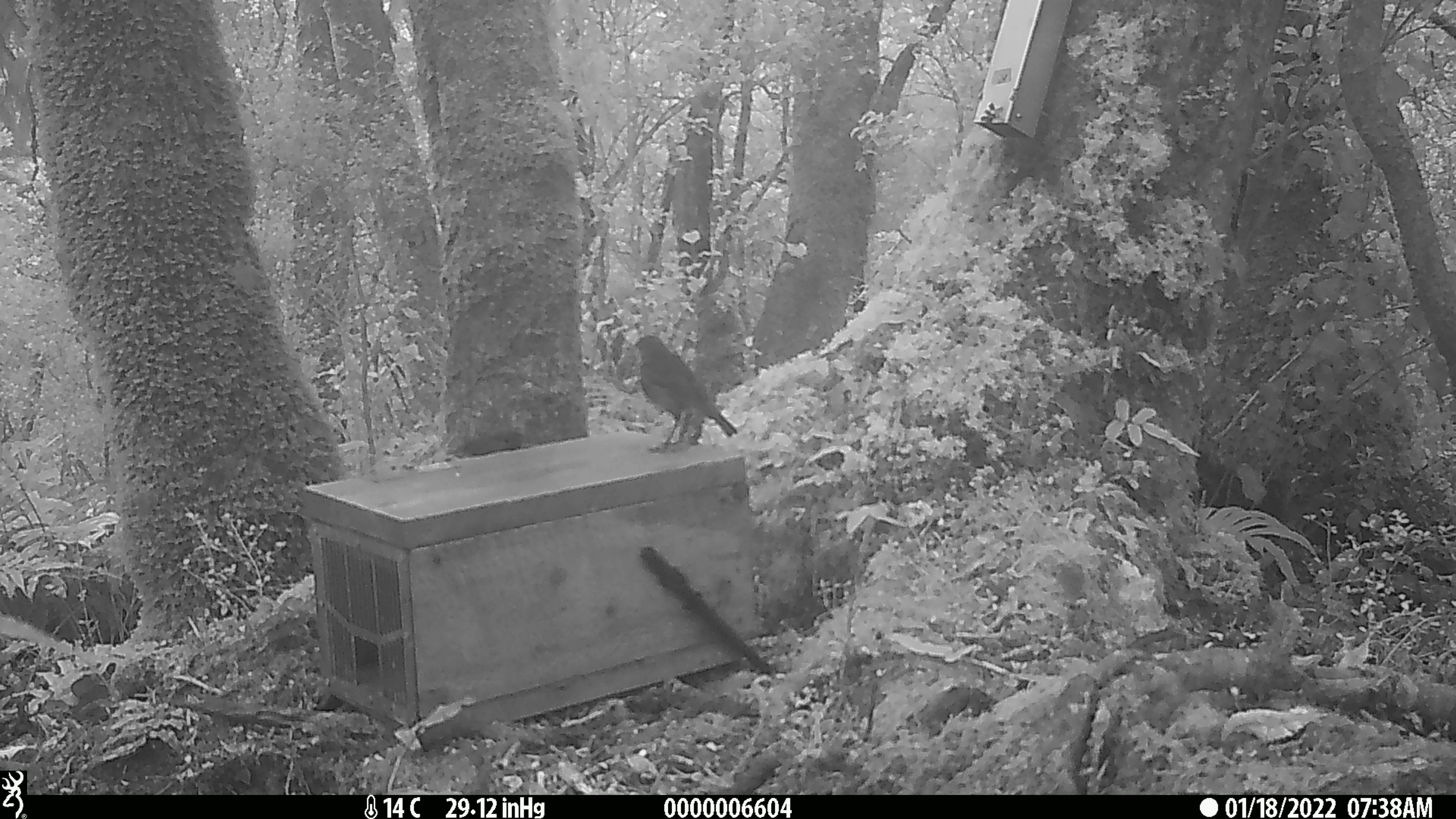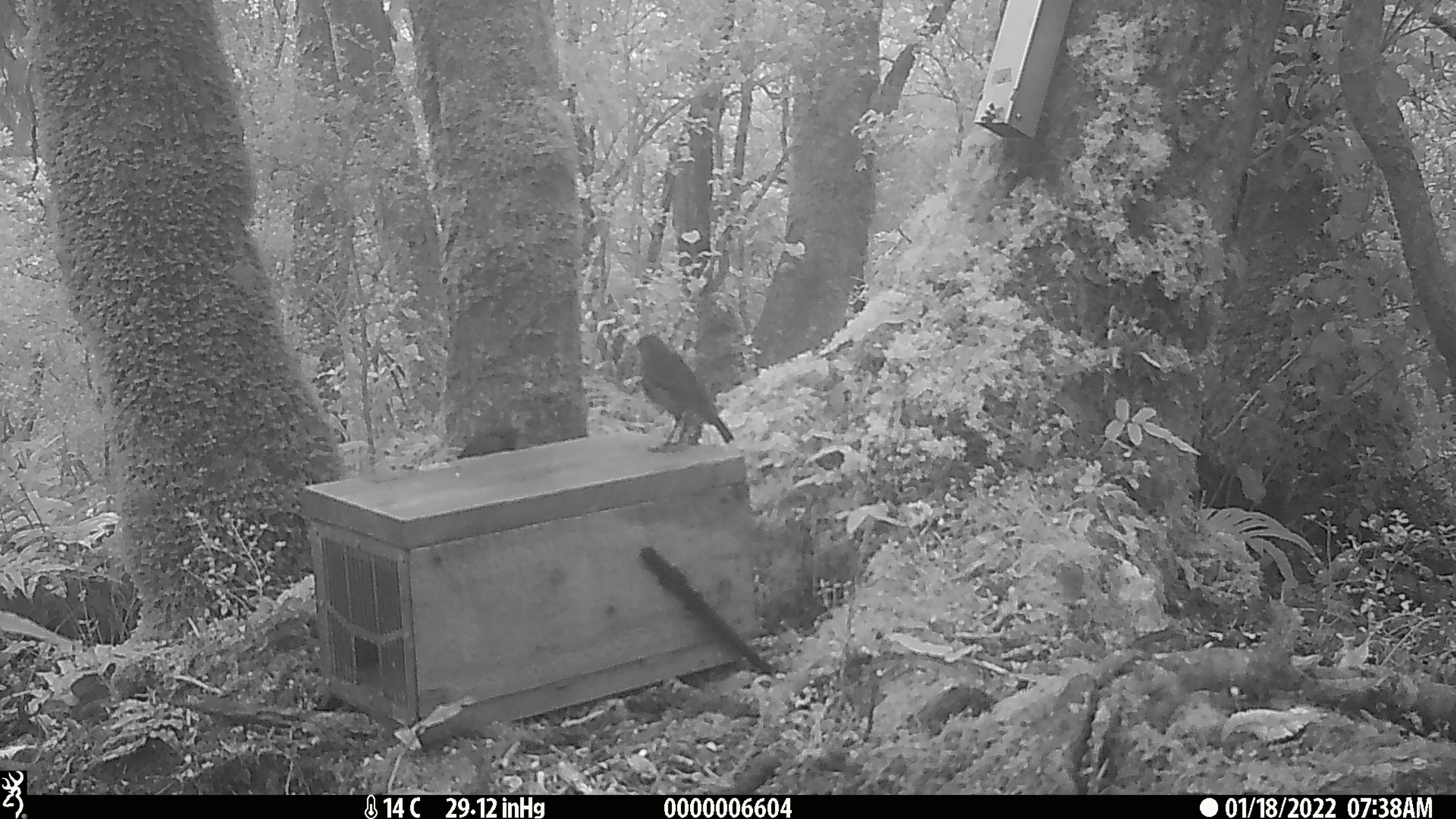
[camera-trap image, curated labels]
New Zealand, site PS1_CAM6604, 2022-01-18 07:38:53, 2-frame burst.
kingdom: Animalia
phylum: Chordata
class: Aves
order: Passeriformes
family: Petroicidae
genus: Petroica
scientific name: Petroica australis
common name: new zealand robin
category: robin